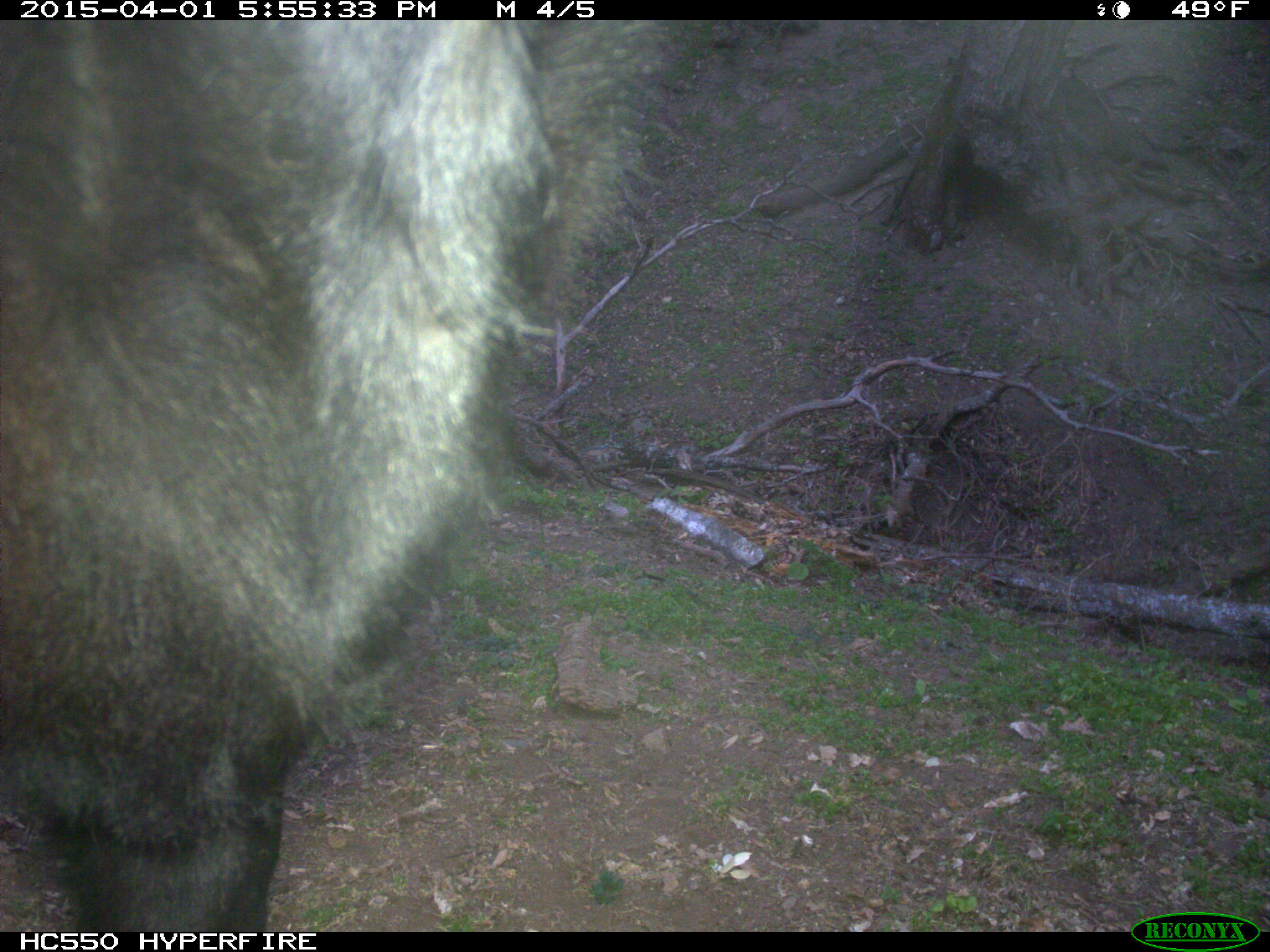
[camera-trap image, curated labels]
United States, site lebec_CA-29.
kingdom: Animalia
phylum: Chordata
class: Mammalia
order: Artiodactyla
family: Bovidae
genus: Bos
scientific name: Bos taurus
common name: domestic cow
Bos taurus (domestic cow).